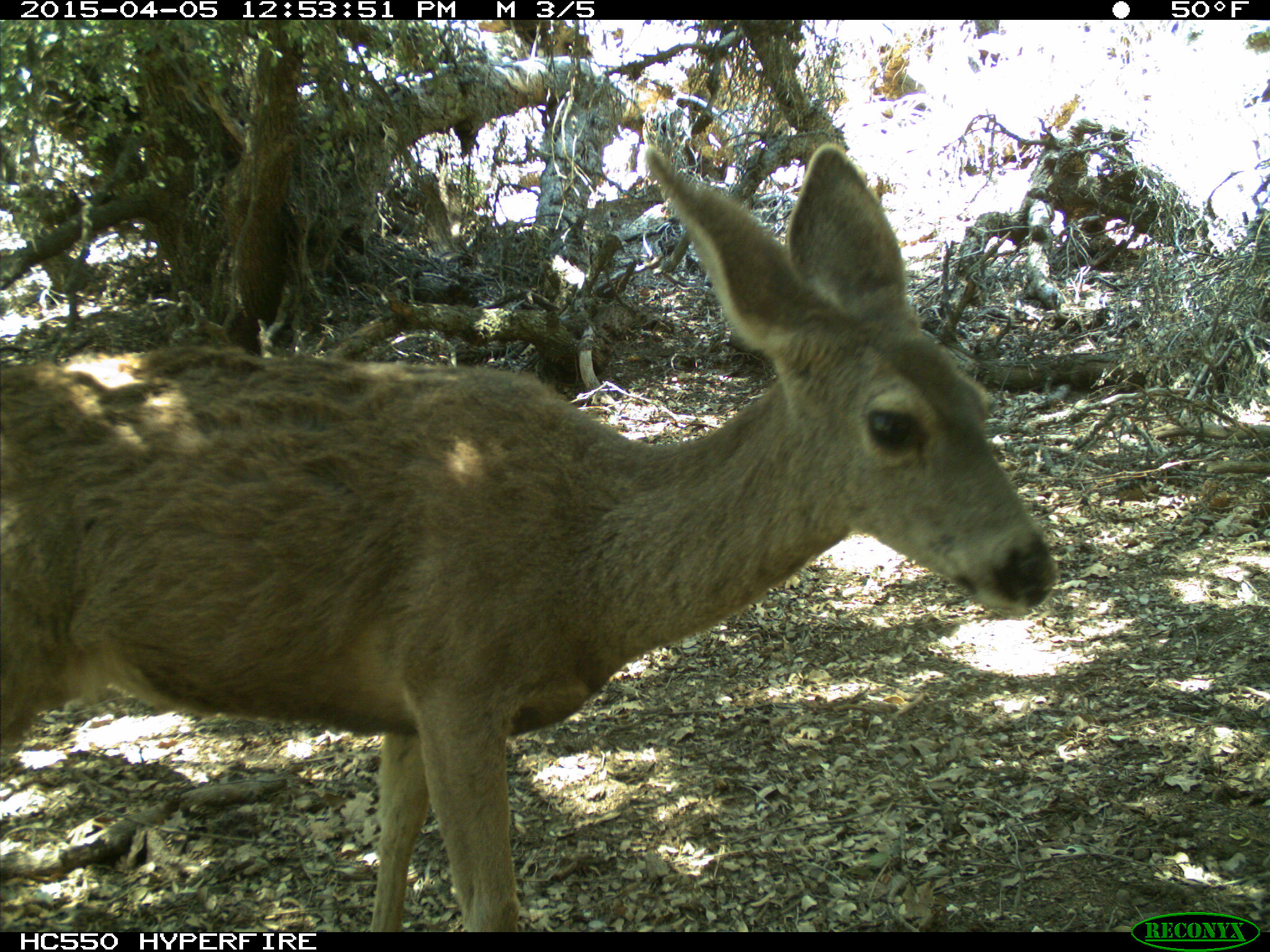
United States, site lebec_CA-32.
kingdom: Animalia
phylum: Chordata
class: Mammalia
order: Artiodactyla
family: Cervidae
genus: Odocoileus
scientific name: Odocoileus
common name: deer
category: unidentified deer